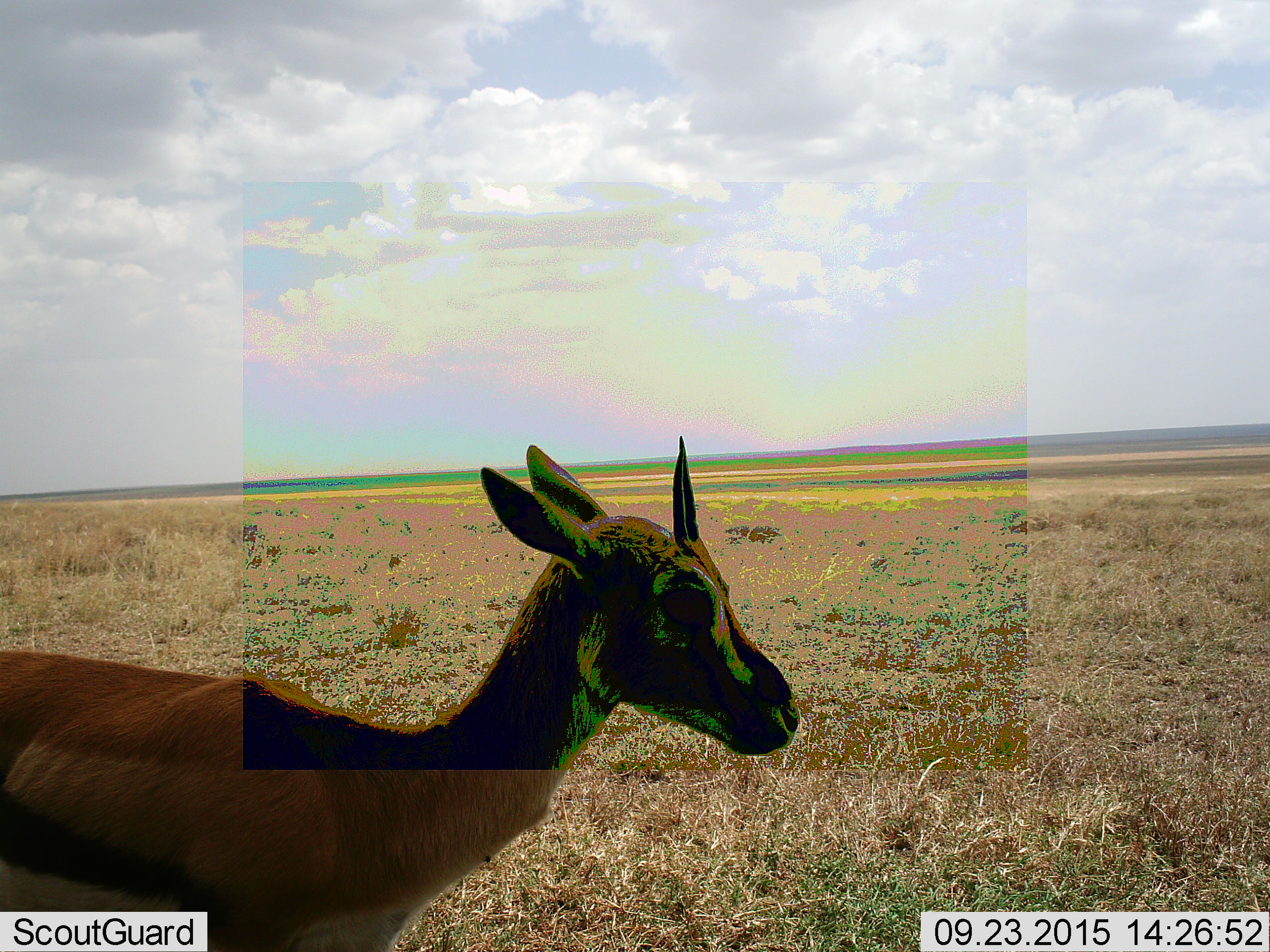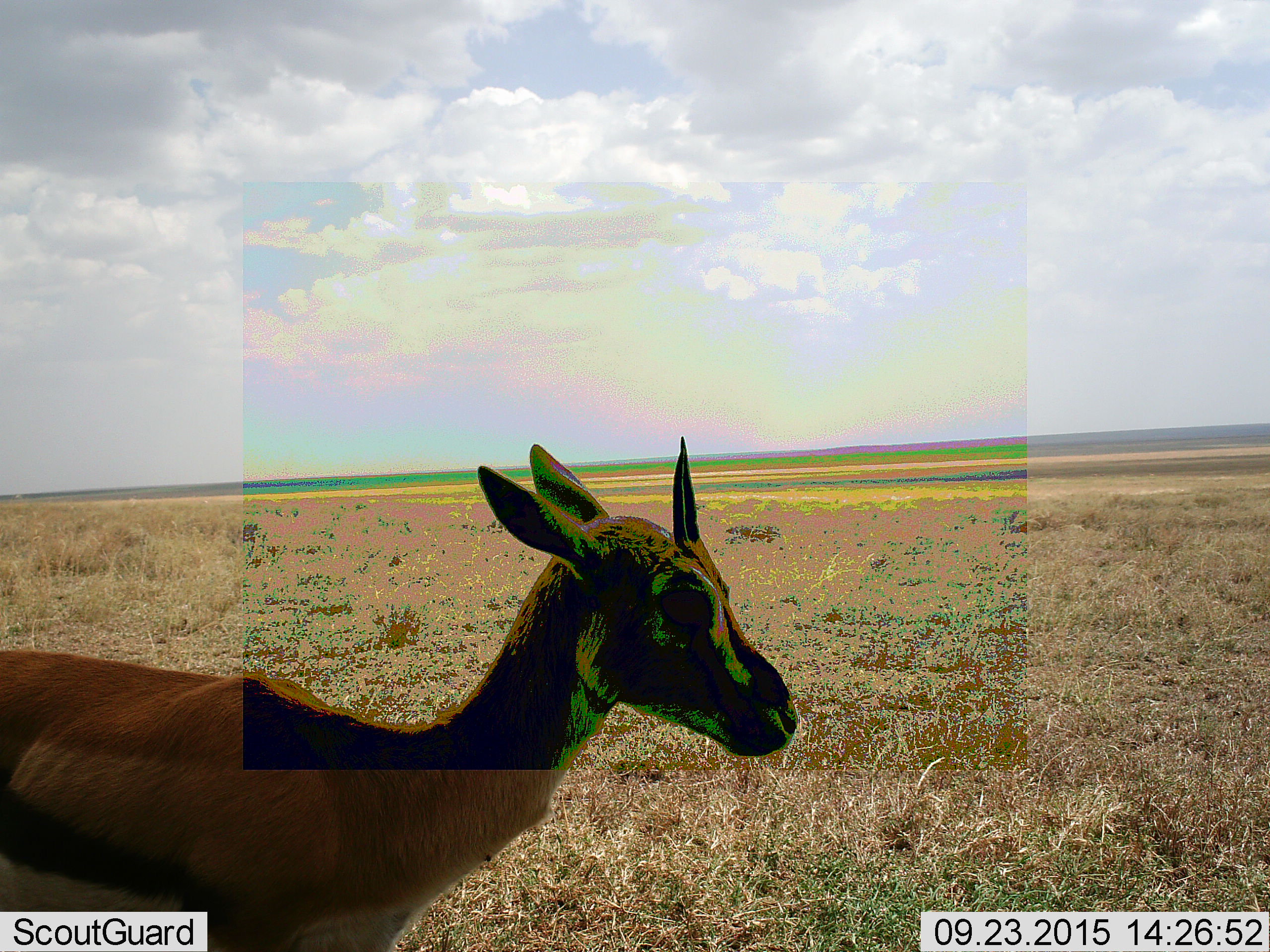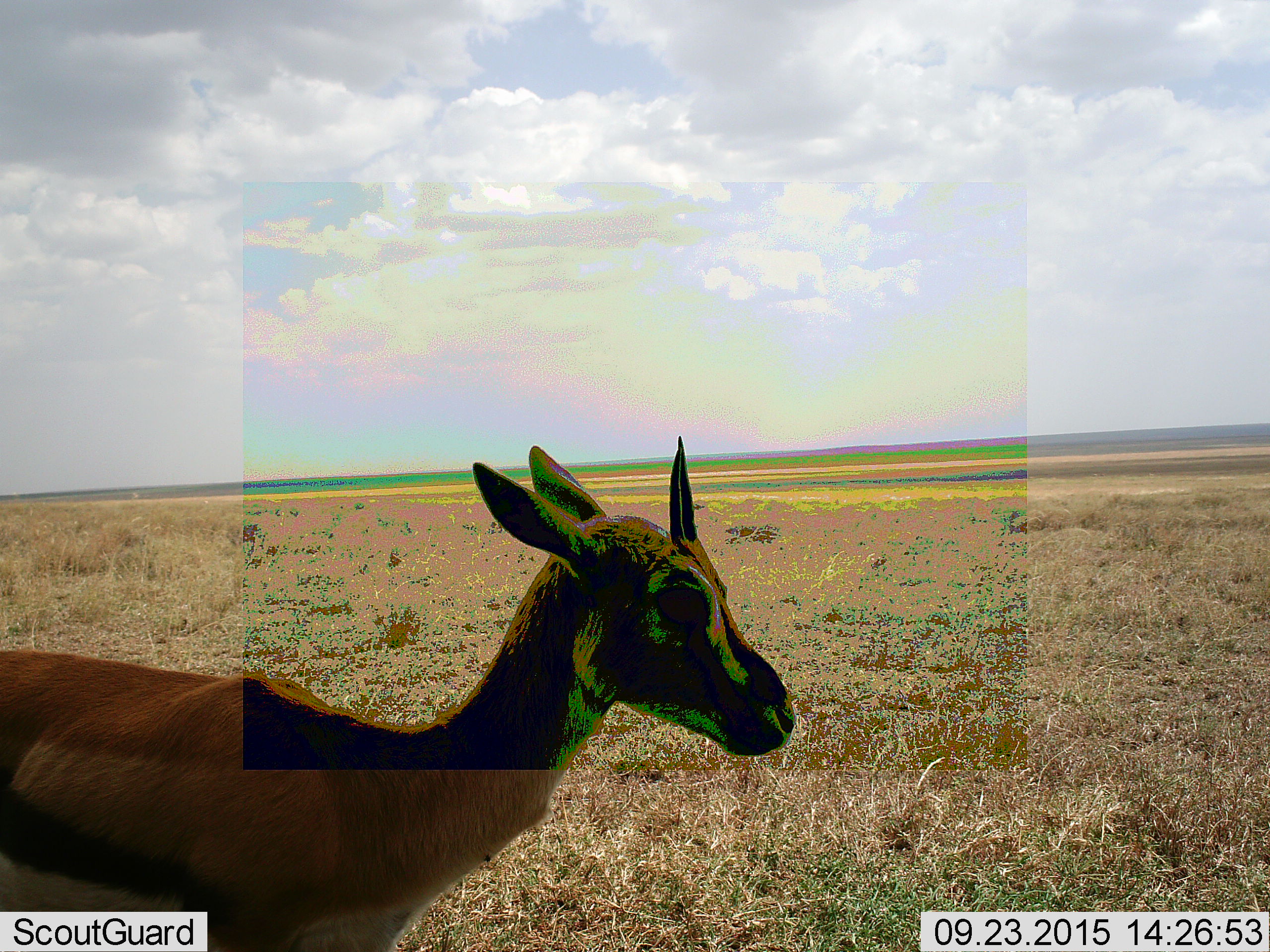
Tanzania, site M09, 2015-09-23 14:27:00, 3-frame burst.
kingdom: Animalia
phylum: Chordata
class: Mammalia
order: Artiodactyla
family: Bovidae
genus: Eudorcas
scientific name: Eudorcas thomsonii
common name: thomson's gazelle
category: gazellethomsons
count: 1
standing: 100%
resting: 0%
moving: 0%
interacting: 0%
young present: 12%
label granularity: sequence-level